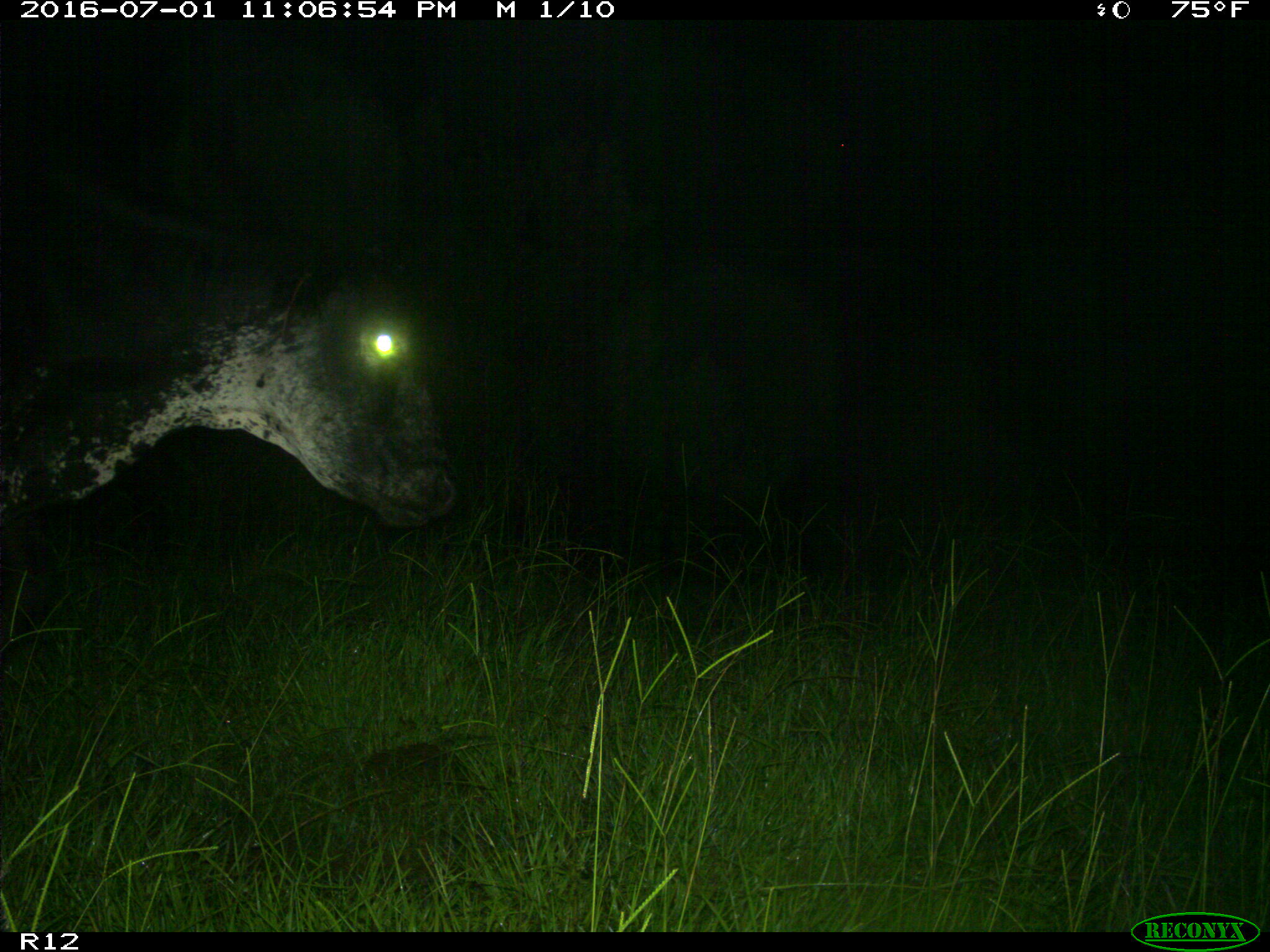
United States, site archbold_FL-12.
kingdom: Animalia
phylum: Chordata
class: Mammalia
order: Artiodactyla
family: Bovidae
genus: Bos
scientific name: Bos taurus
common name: domestic cow